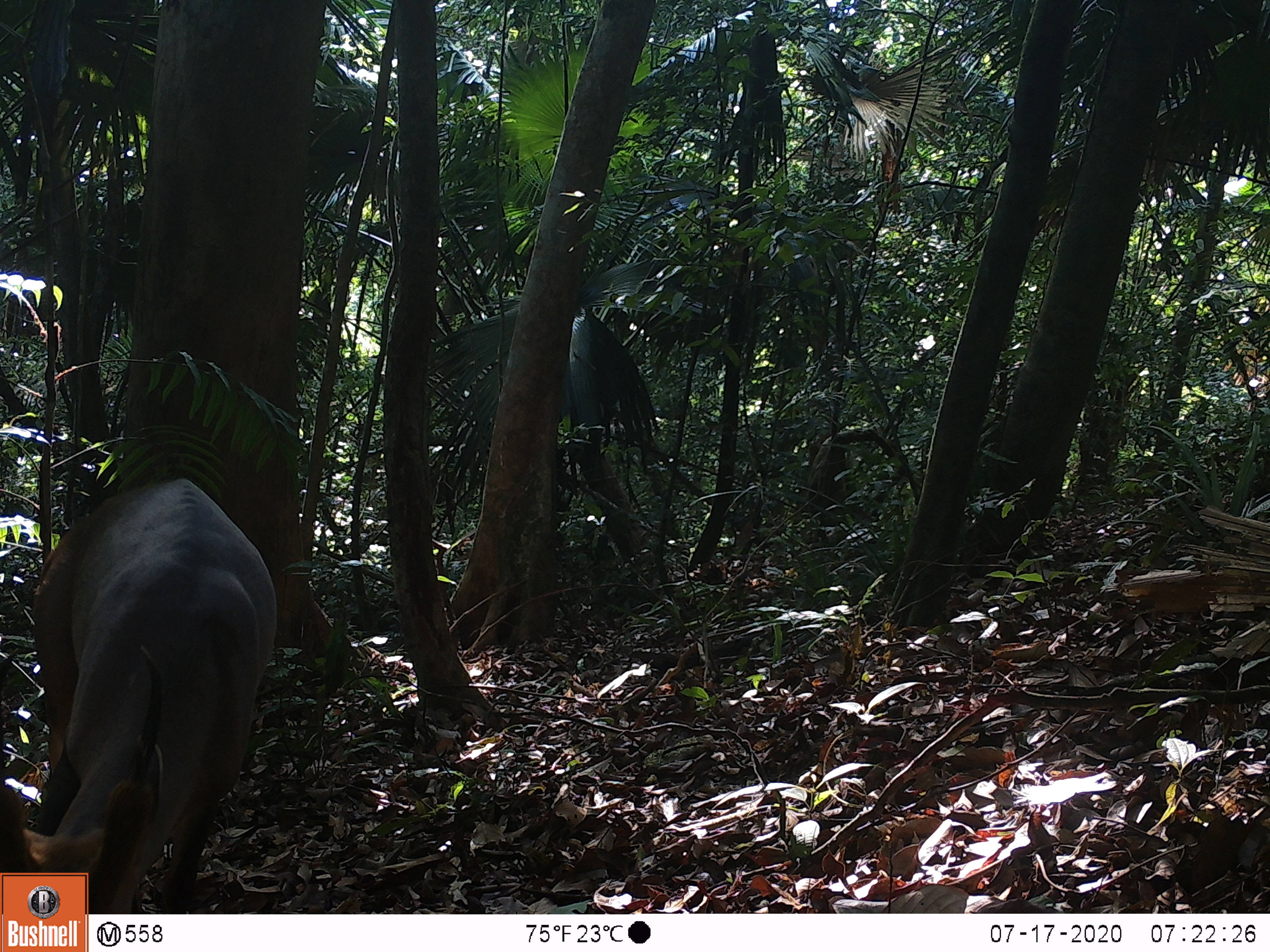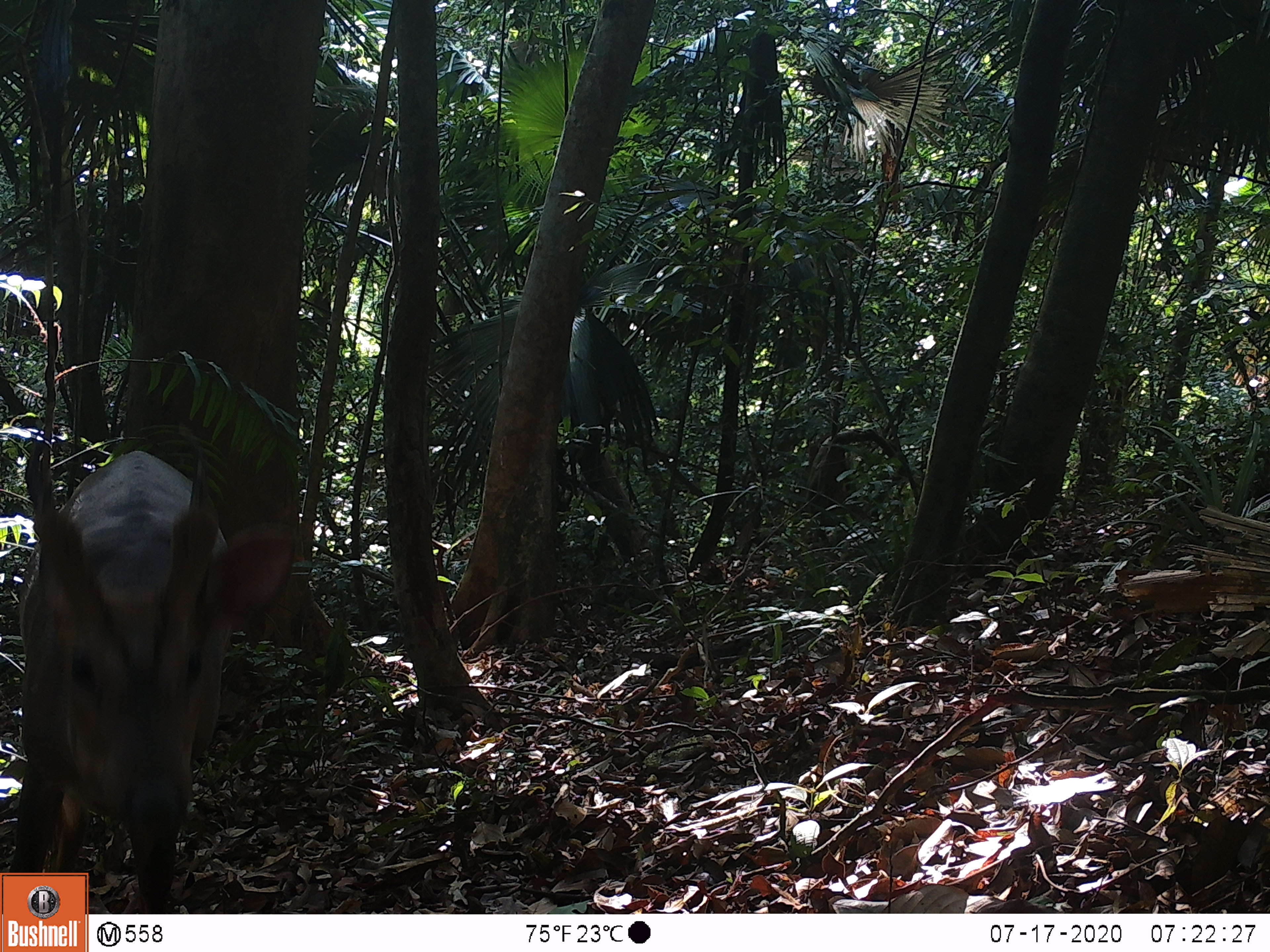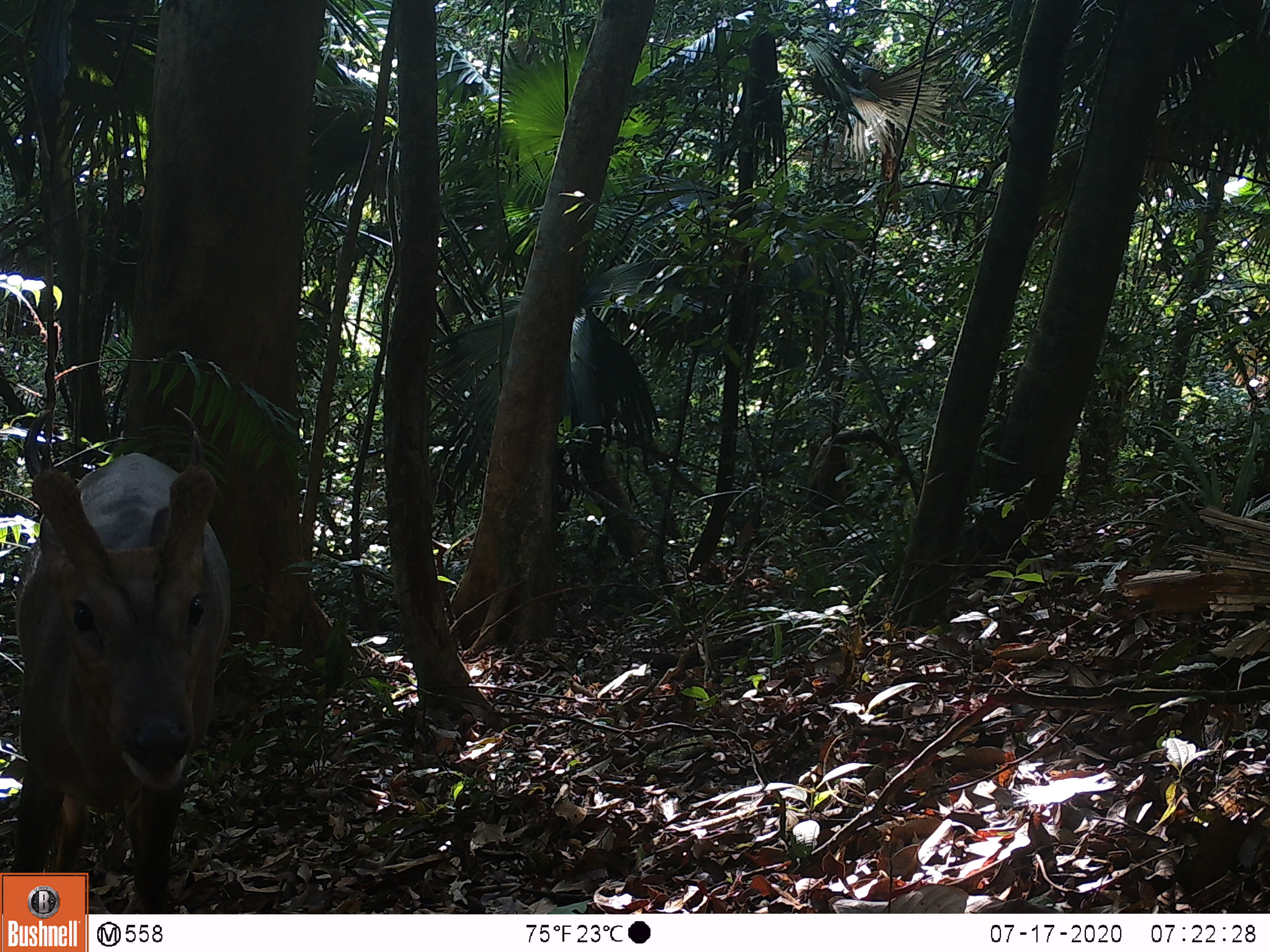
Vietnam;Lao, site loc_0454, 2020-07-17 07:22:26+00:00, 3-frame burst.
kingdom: Animalia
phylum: Chordata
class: Mammalia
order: Artiodactyla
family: Cervidae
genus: Muntiacus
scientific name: Muntiacus vuquangensis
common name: large-antlered muntjac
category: large antlered muntjac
Large antlered muntjac (large-antlered muntjac) (Muntiacus vuquangensis). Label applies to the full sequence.